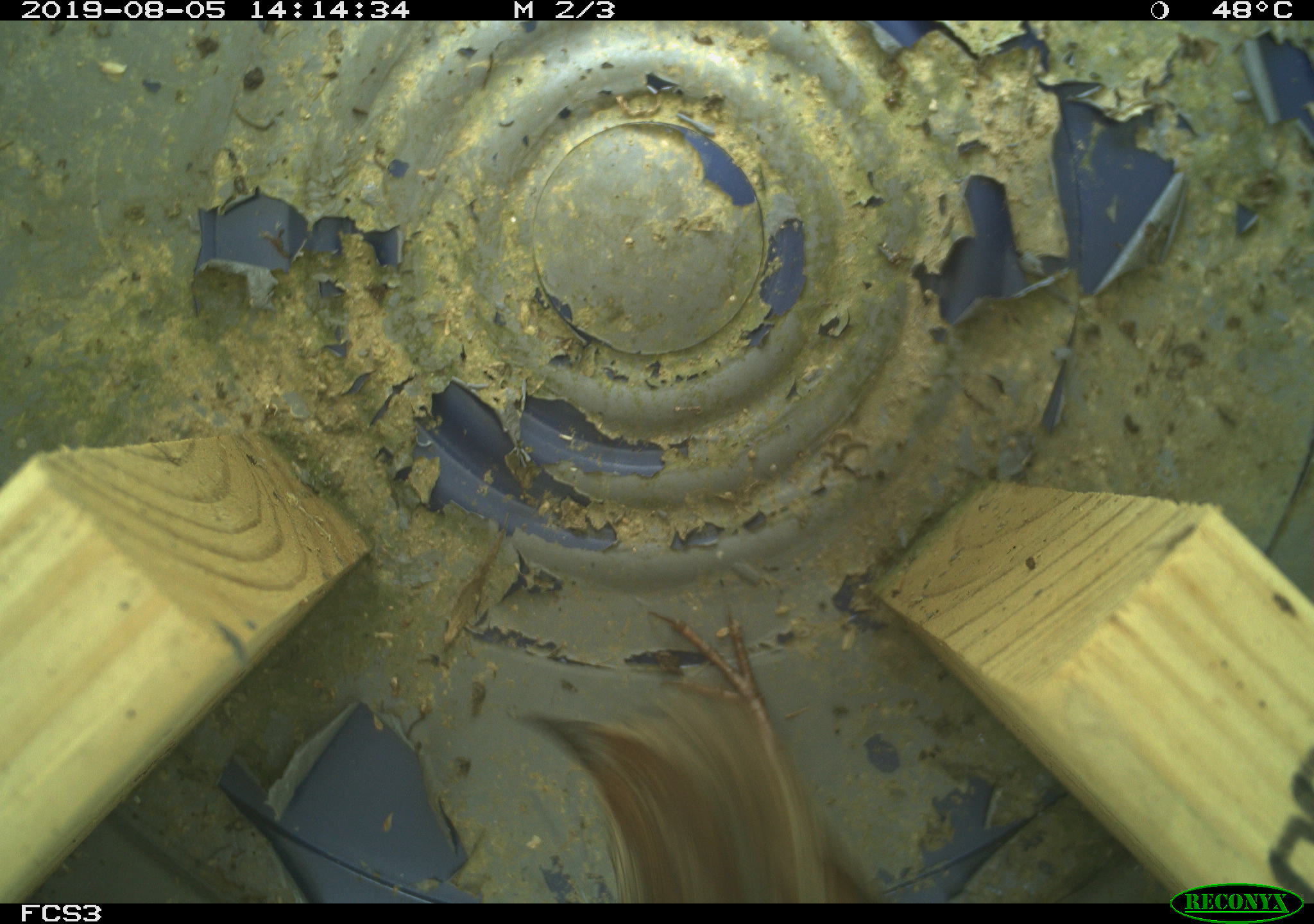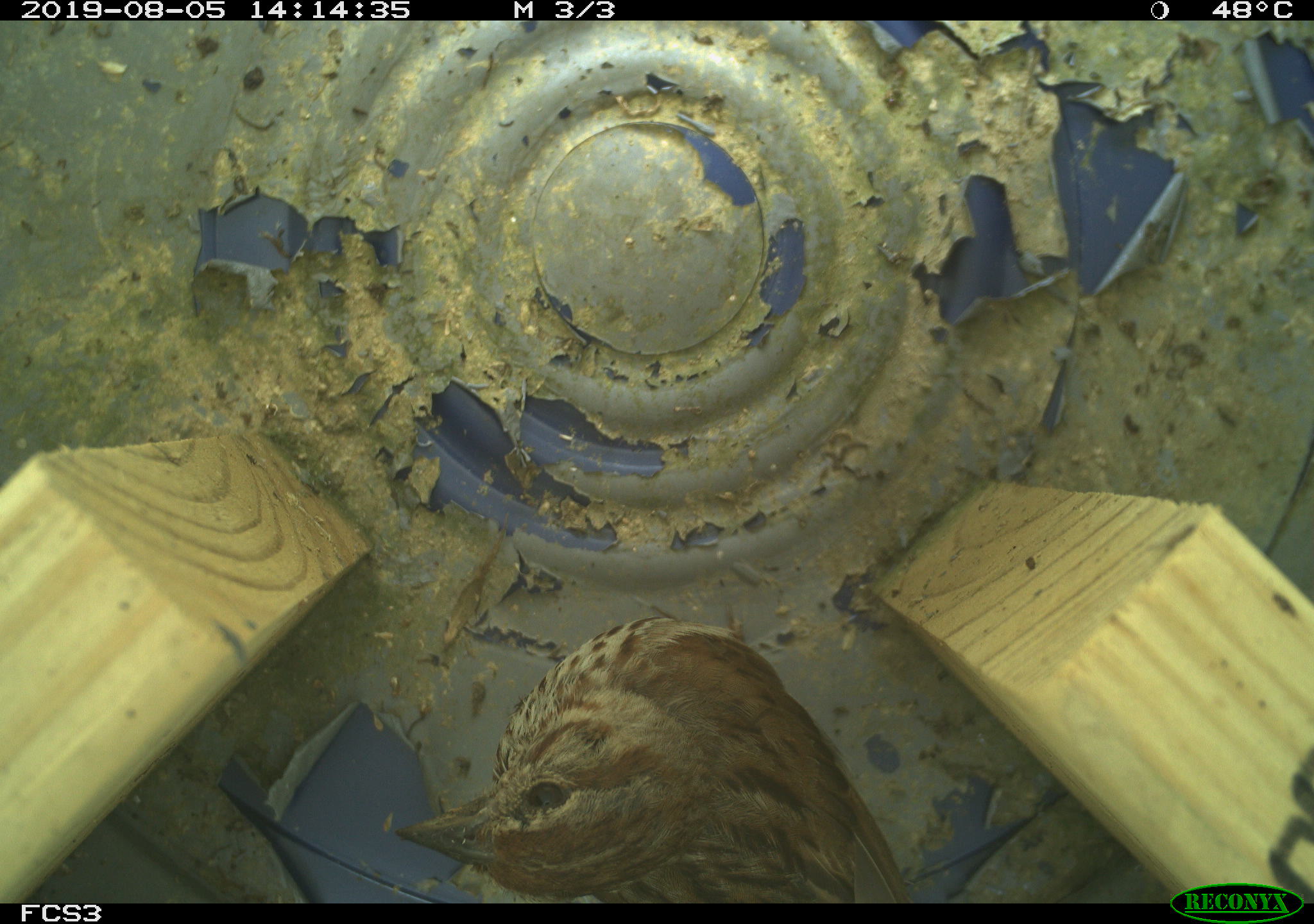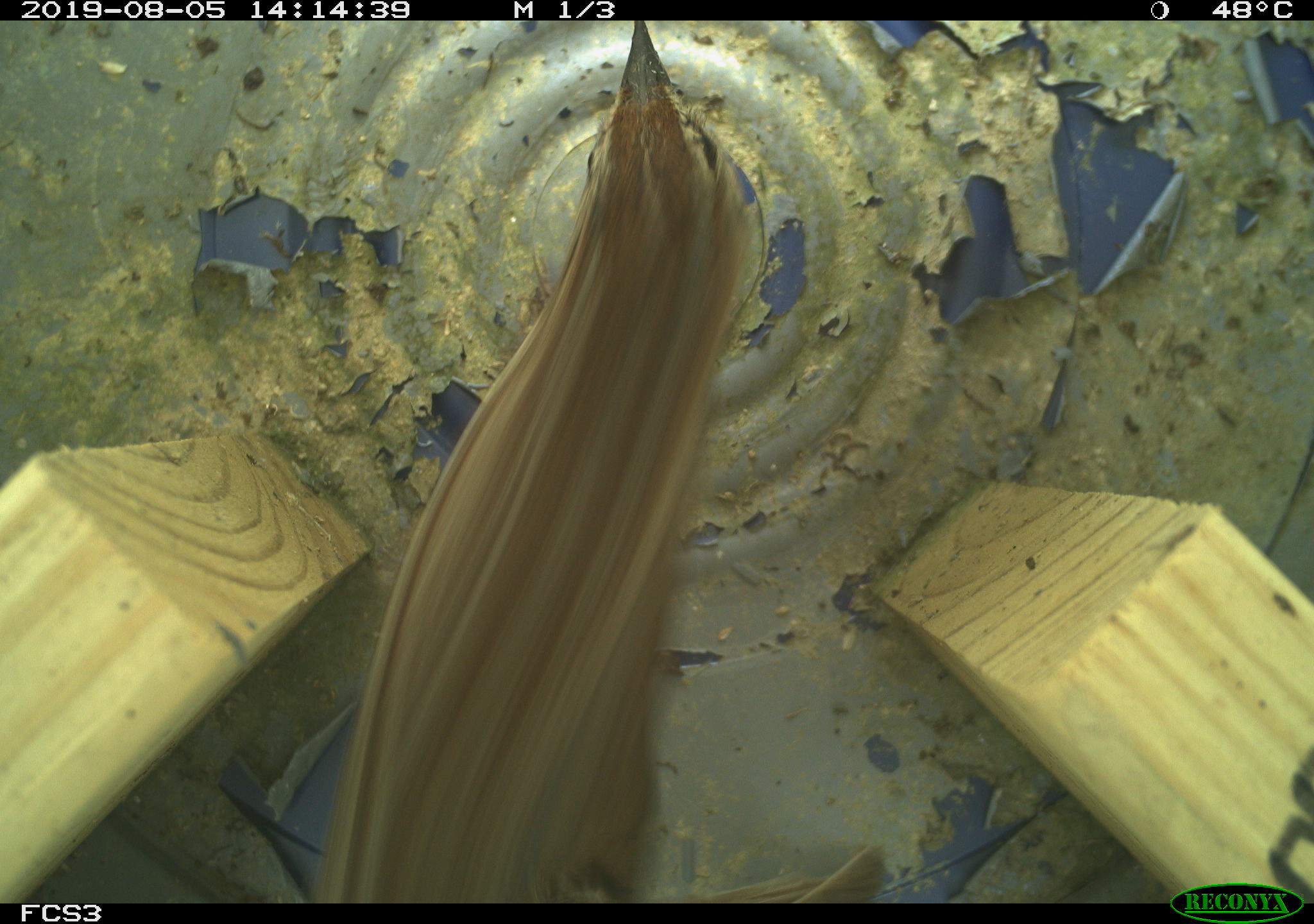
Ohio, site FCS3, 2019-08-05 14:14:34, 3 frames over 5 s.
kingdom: Animalia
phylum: Chordata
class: Aves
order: Passeriformes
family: Passerellidae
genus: Melospiza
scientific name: Melospiza melodia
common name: song sparrow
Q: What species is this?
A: Song sparrow (Melospiza melodia).